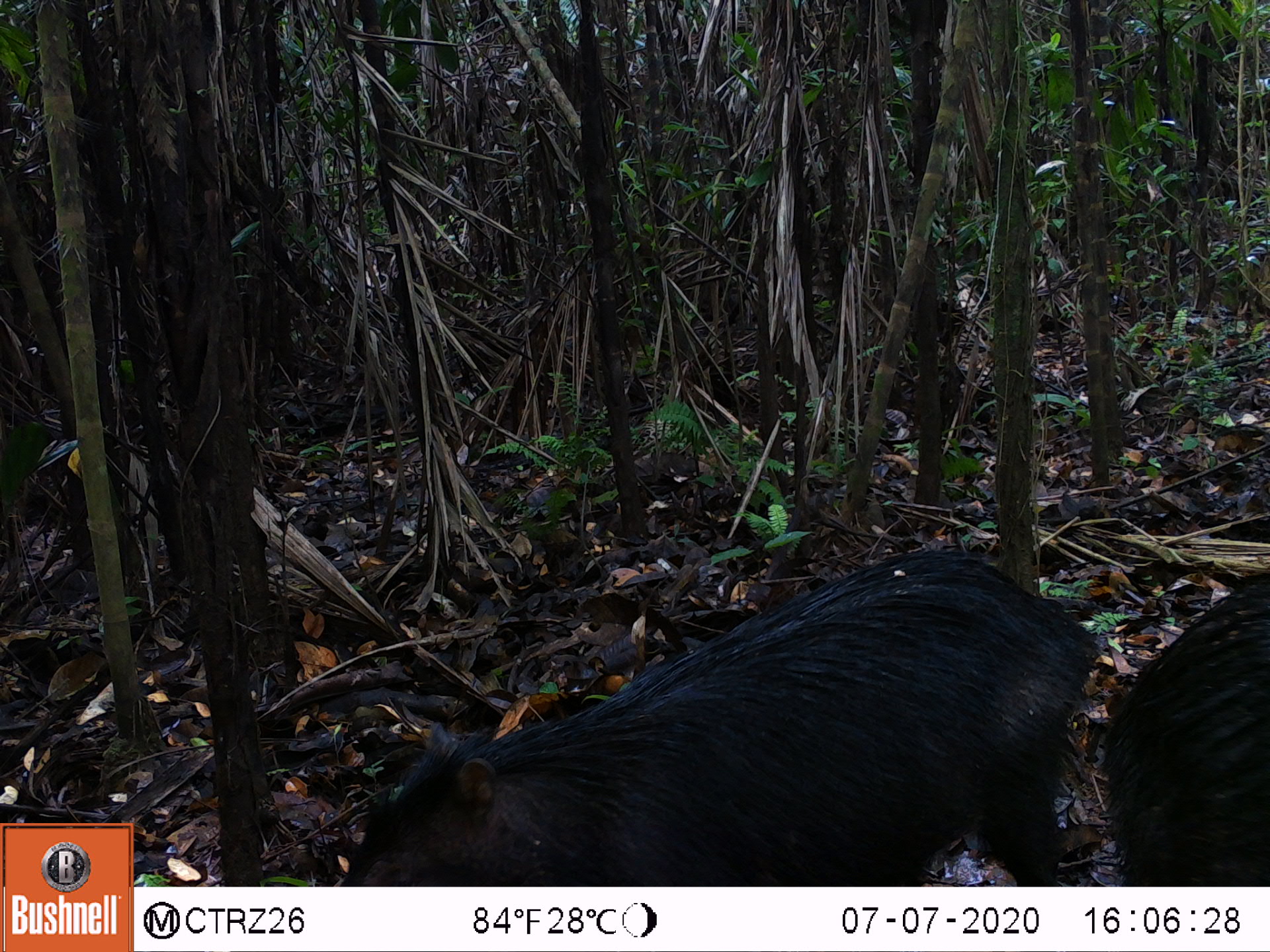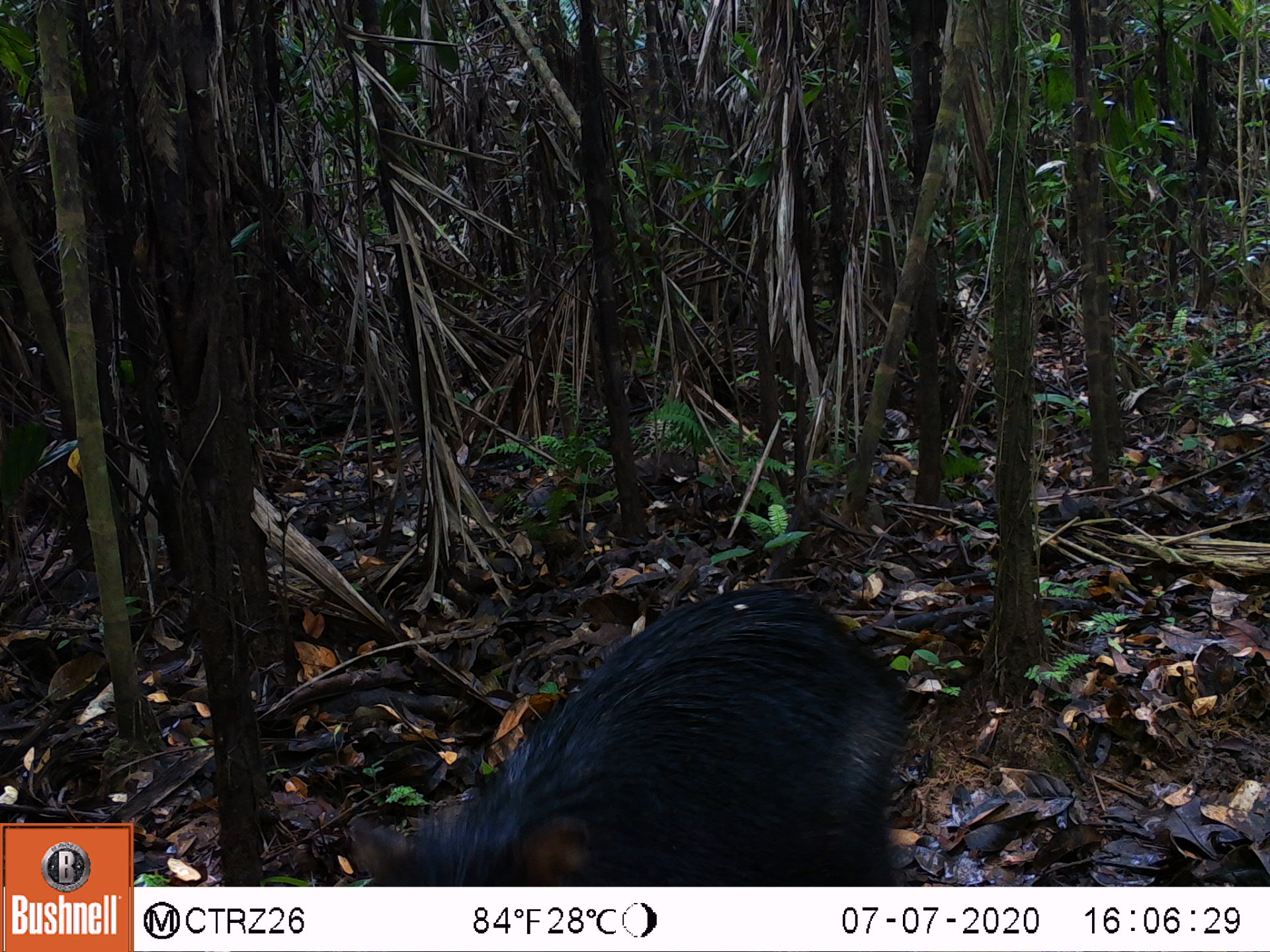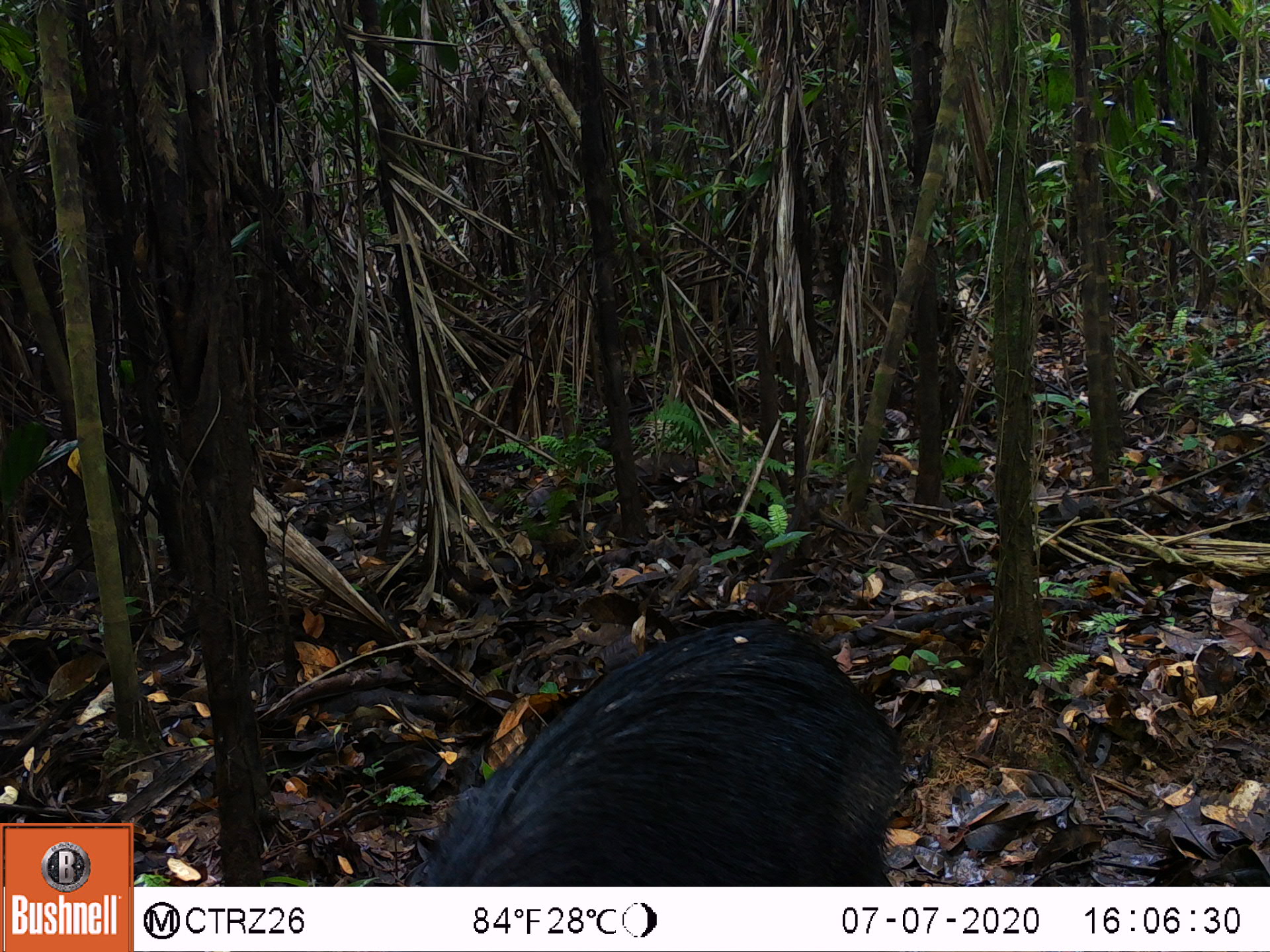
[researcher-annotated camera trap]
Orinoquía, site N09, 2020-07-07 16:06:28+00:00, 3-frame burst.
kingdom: Animalia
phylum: Chordata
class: Mammalia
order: Artiodactyla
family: Tayassuidae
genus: Tayassu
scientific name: Tayassu pecari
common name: white-lipped peccary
White-lipped peccary (Tayassu pecari).